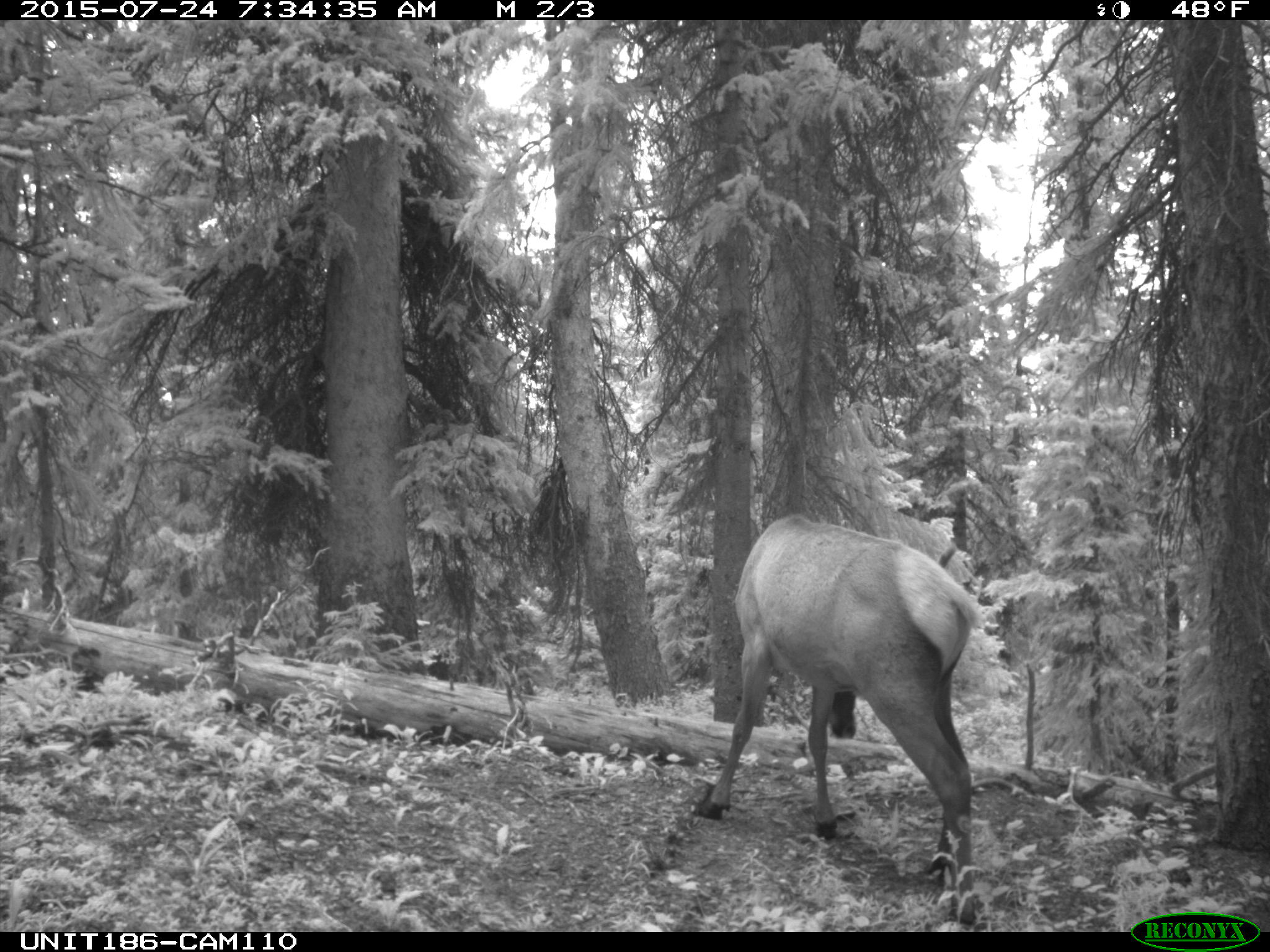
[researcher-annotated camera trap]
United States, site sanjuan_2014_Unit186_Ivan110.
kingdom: Animalia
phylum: Chordata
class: Mammalia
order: Artiodactyla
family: Cervidae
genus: Cervus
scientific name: Cervus elaphus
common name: red deer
Cervus elaphus (red deer).